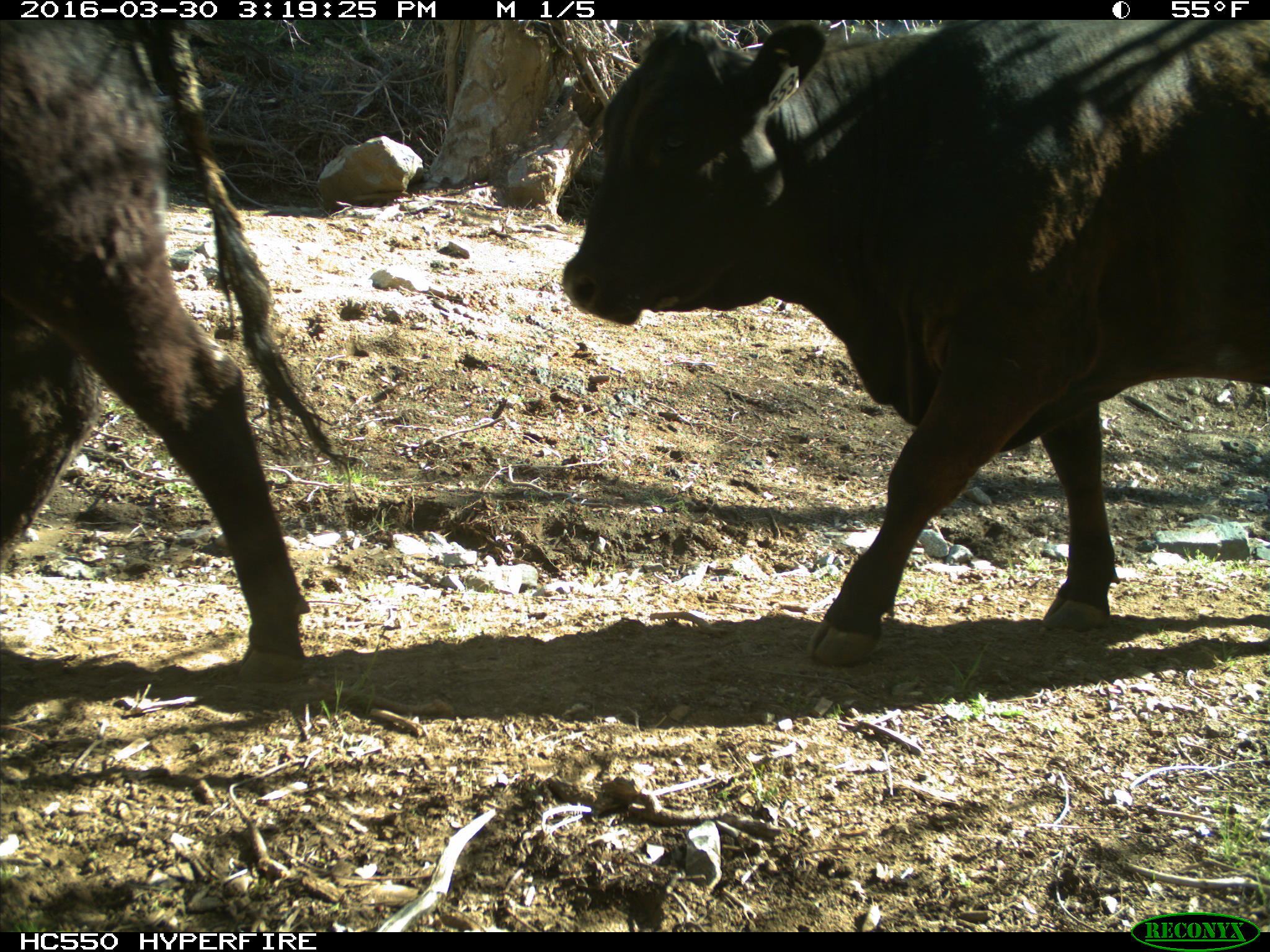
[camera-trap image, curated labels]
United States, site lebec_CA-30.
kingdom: Animalia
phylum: Chordata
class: Mammalia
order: Artiodactyla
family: Bovidae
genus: Bos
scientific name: Bos taurus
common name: domestic cow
Bos taurus (domestic cow).